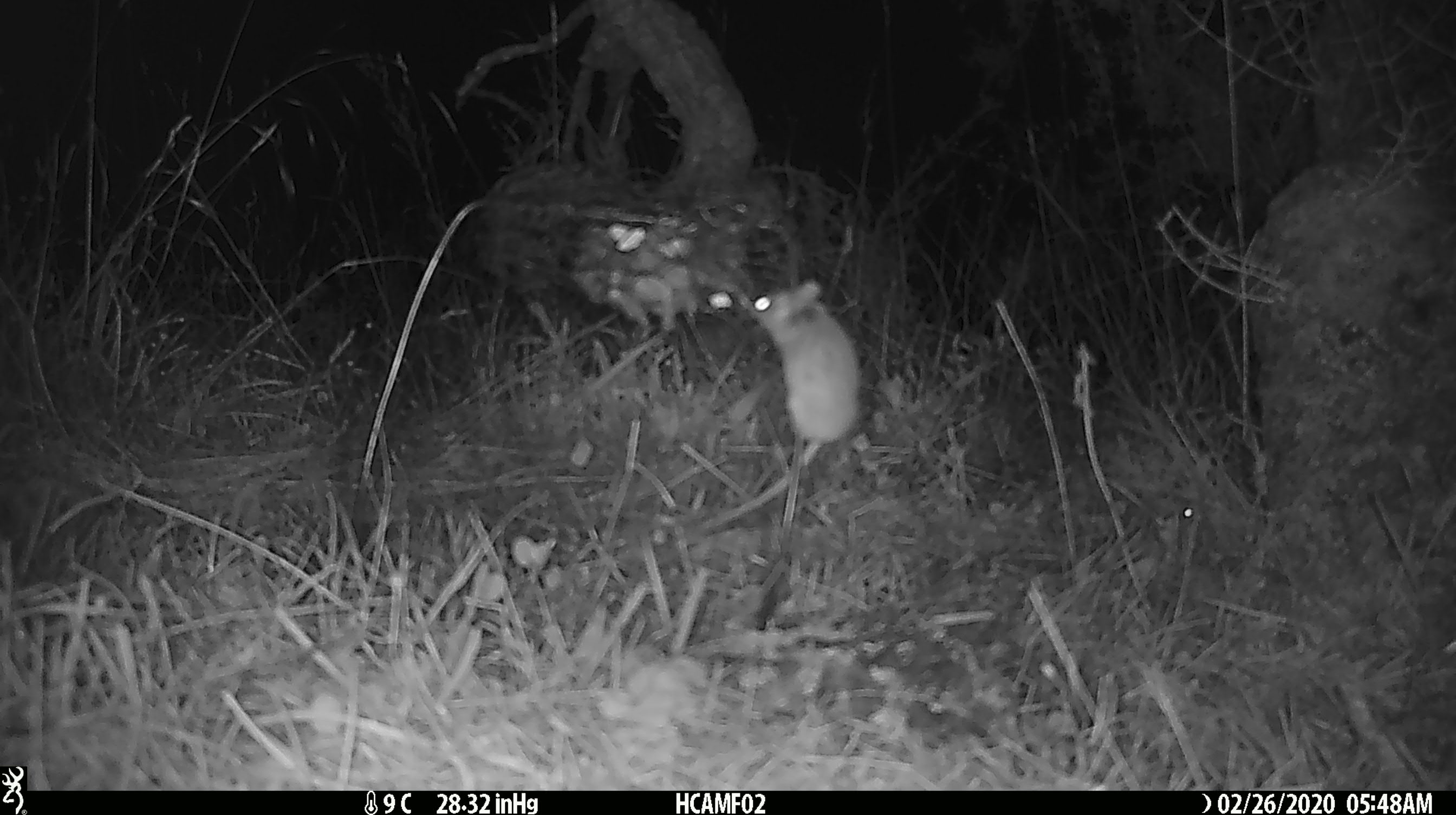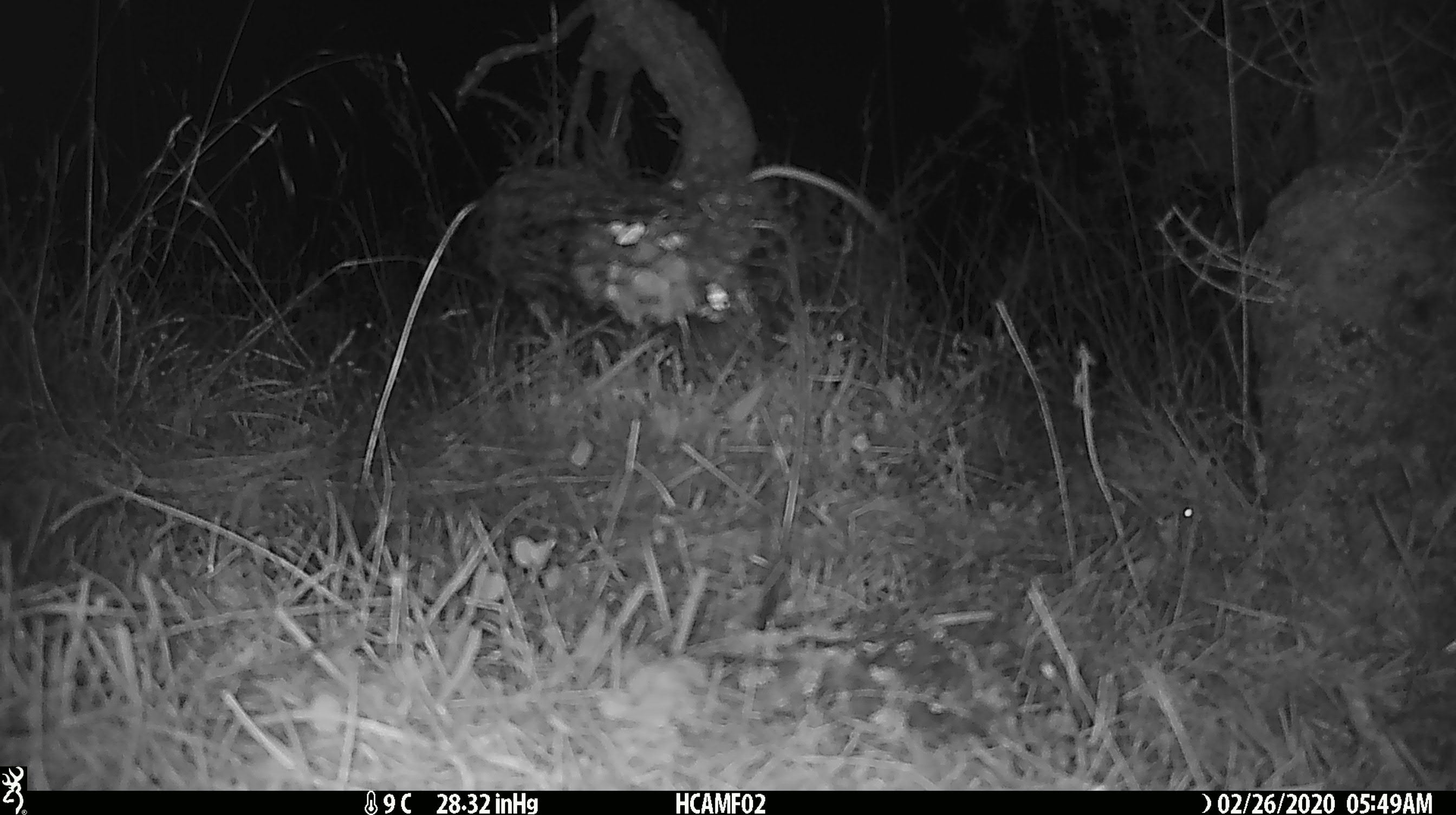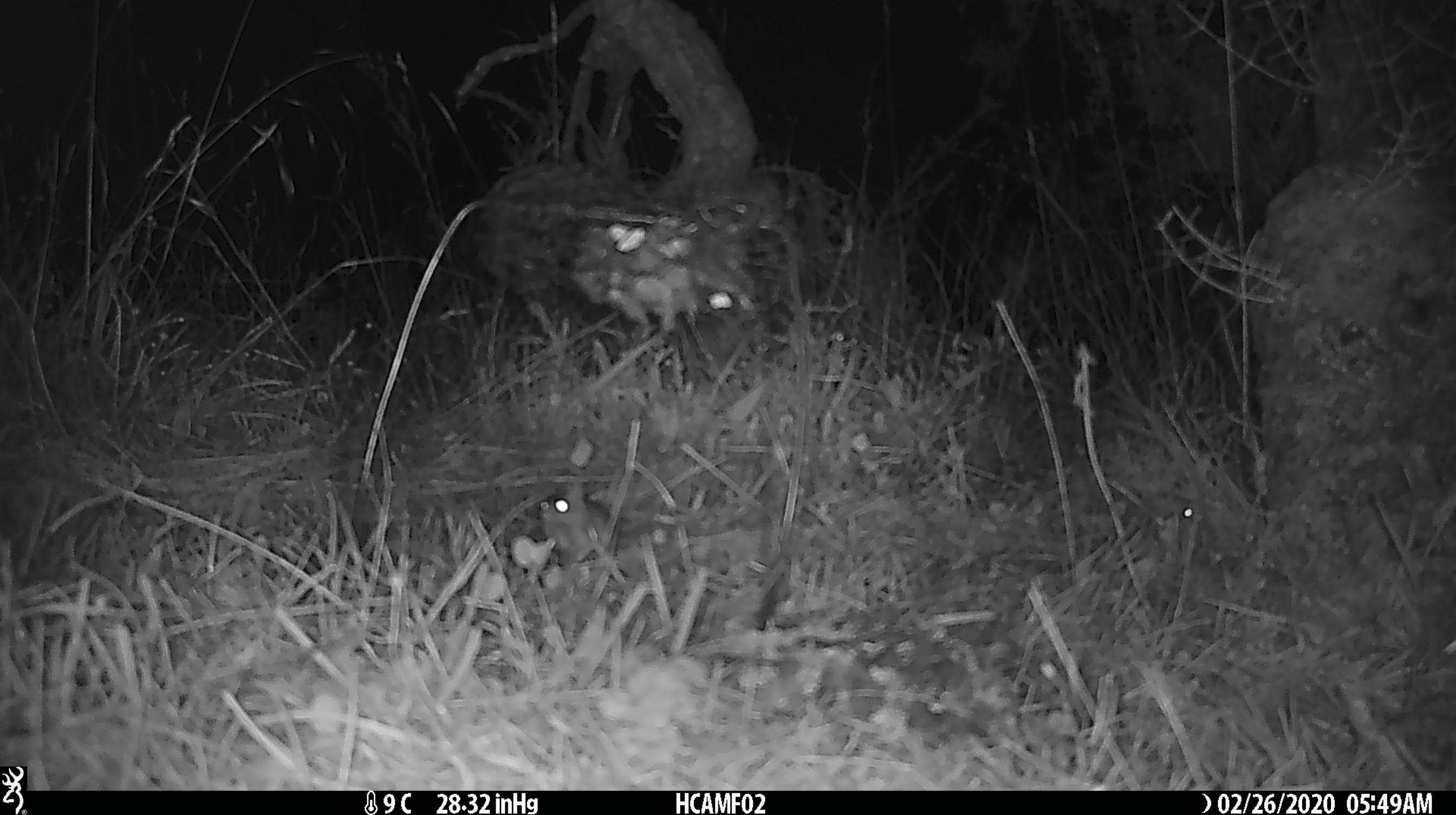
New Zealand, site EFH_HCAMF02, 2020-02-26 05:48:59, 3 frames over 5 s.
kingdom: Animalia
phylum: Chordata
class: Mammalia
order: Rodentia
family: Muridae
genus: Mus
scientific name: Mus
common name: mouse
Mouse (Mus).